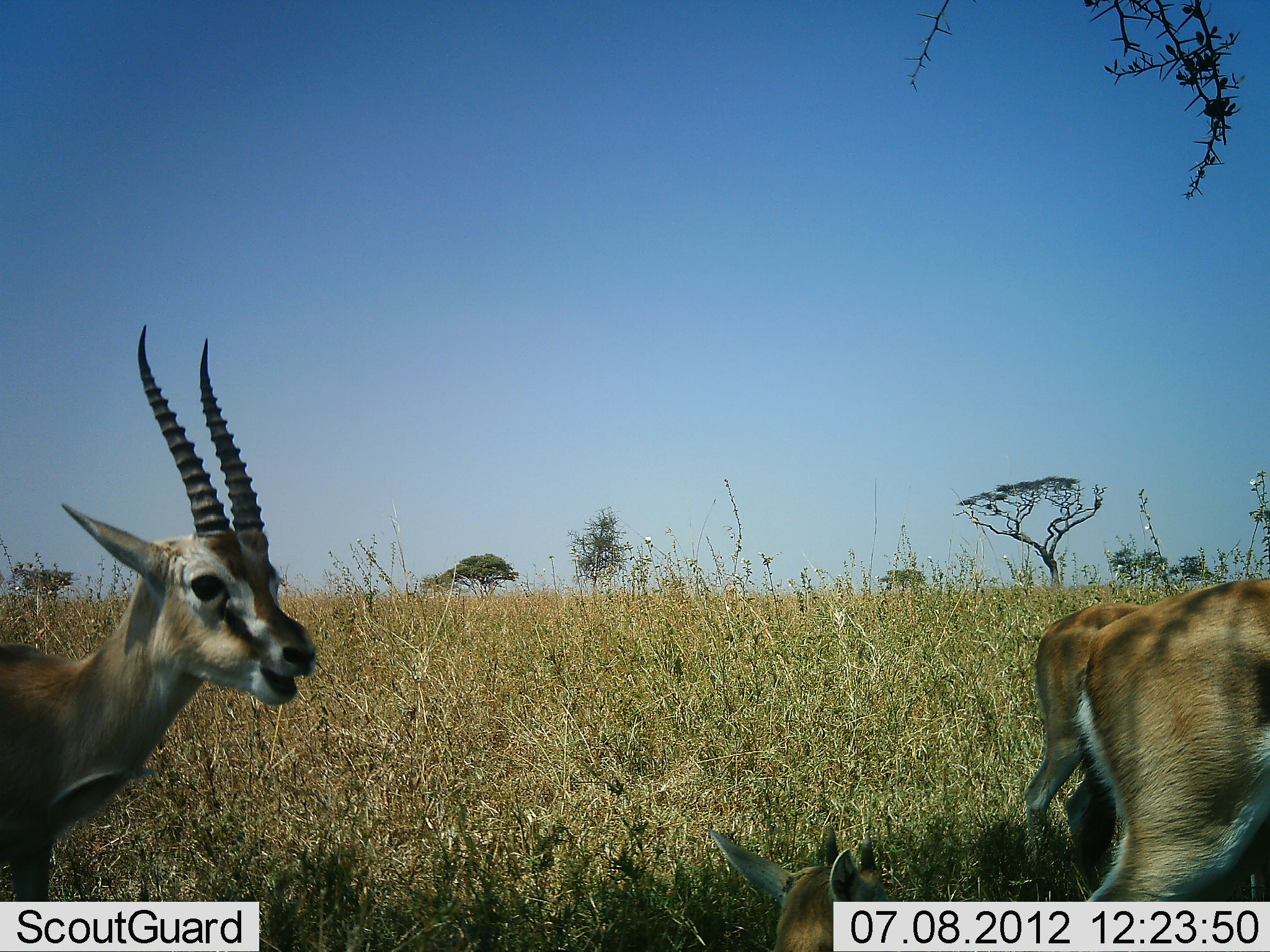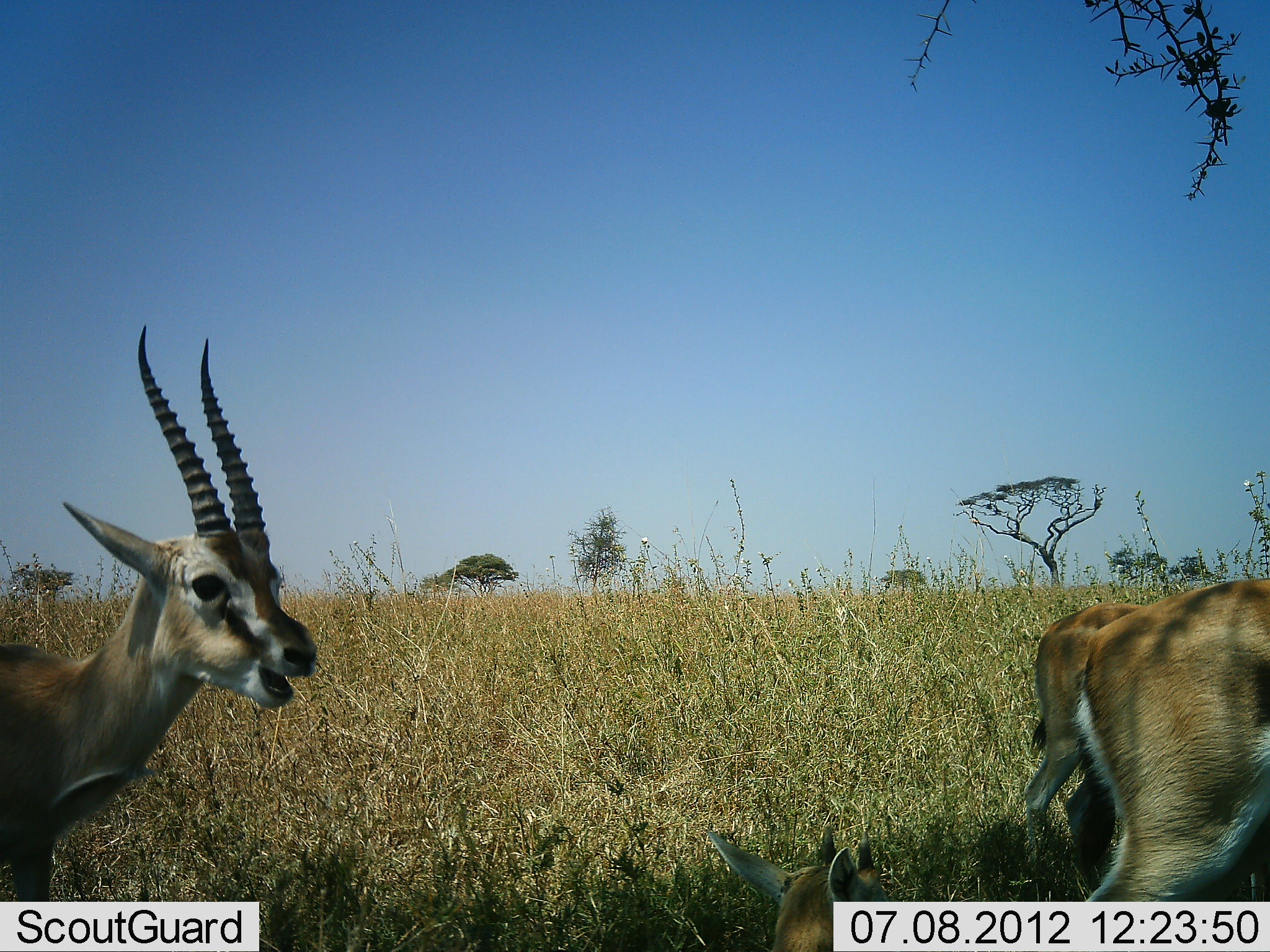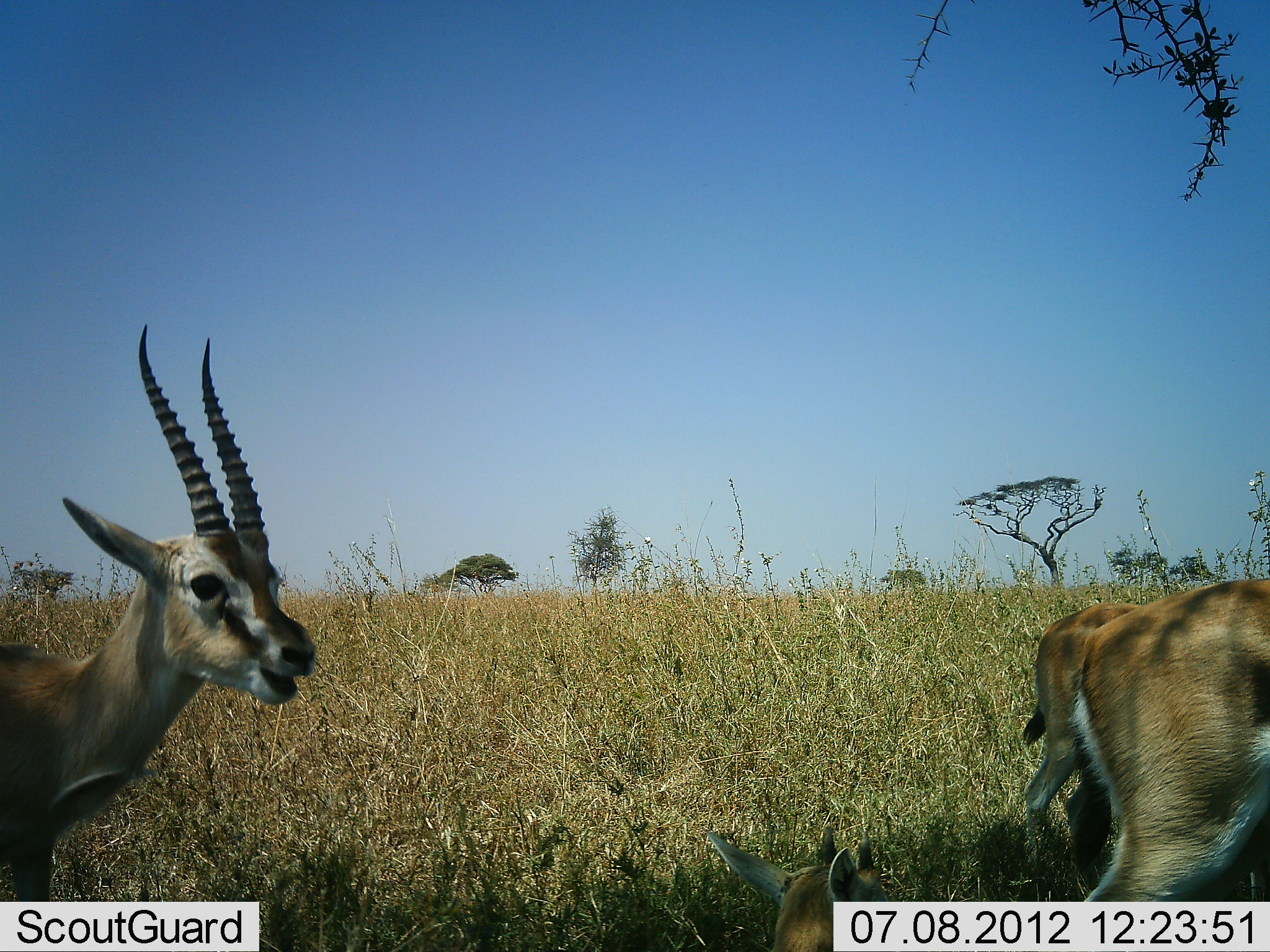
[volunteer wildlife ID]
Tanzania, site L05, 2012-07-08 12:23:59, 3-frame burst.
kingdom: Animalia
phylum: Chordata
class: Mammalia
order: Artiodactyla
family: Bovidae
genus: Eudorcas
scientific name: Eudorcas thomsonii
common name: thomson's gazelle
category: gazellethomsons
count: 3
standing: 90%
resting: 10%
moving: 10%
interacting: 0%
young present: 0%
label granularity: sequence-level